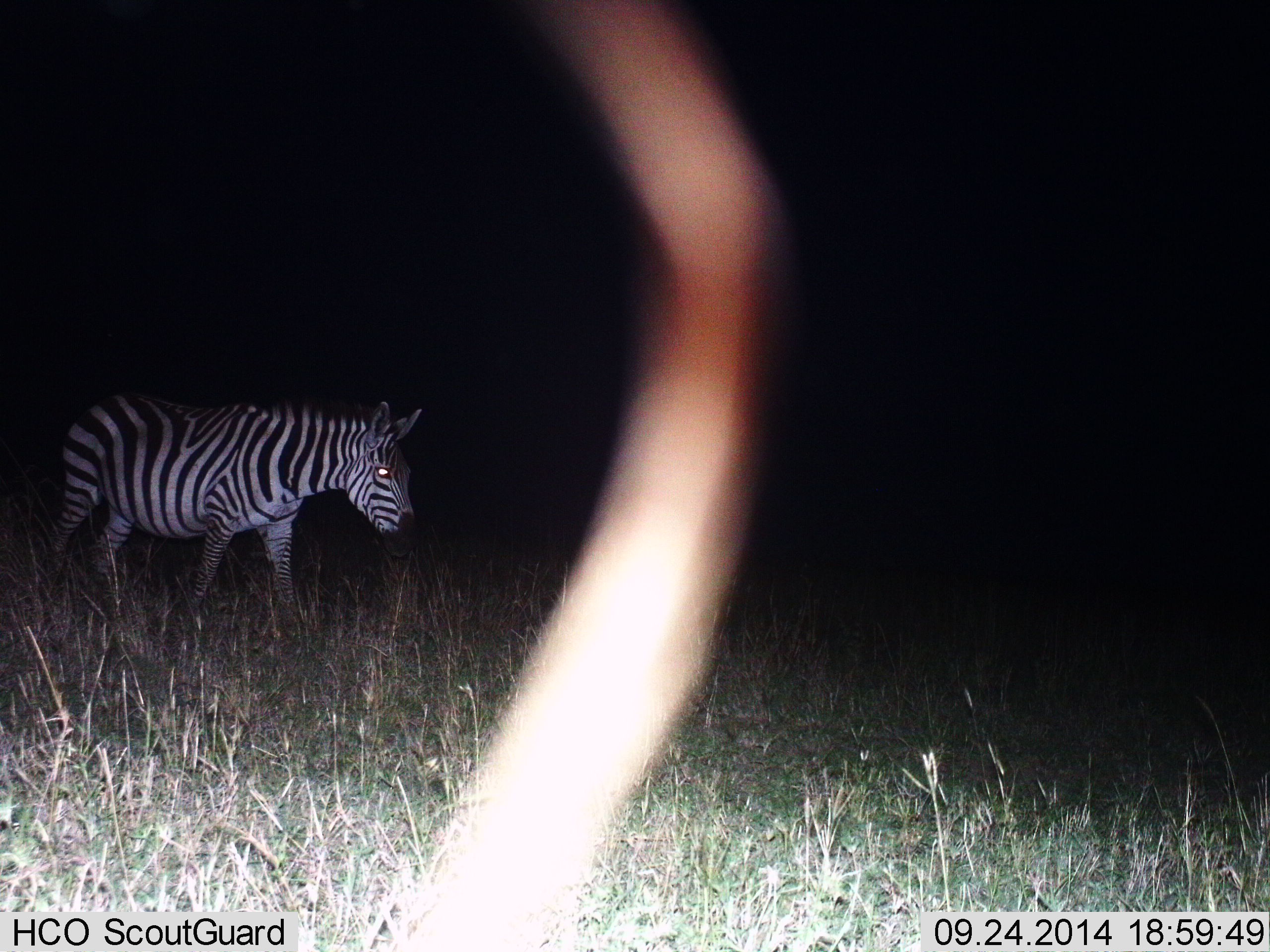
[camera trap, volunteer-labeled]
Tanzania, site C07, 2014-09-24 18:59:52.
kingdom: Animalia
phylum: Chordata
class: Mammalia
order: Perissodactyla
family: Equidae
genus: Equus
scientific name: Equus quagga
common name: plains zebra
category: zebra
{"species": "zebra (plains zebra) (Equus quagga)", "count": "1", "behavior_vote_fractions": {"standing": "60%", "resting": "0%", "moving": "40%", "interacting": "0%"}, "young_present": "0%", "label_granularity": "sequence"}